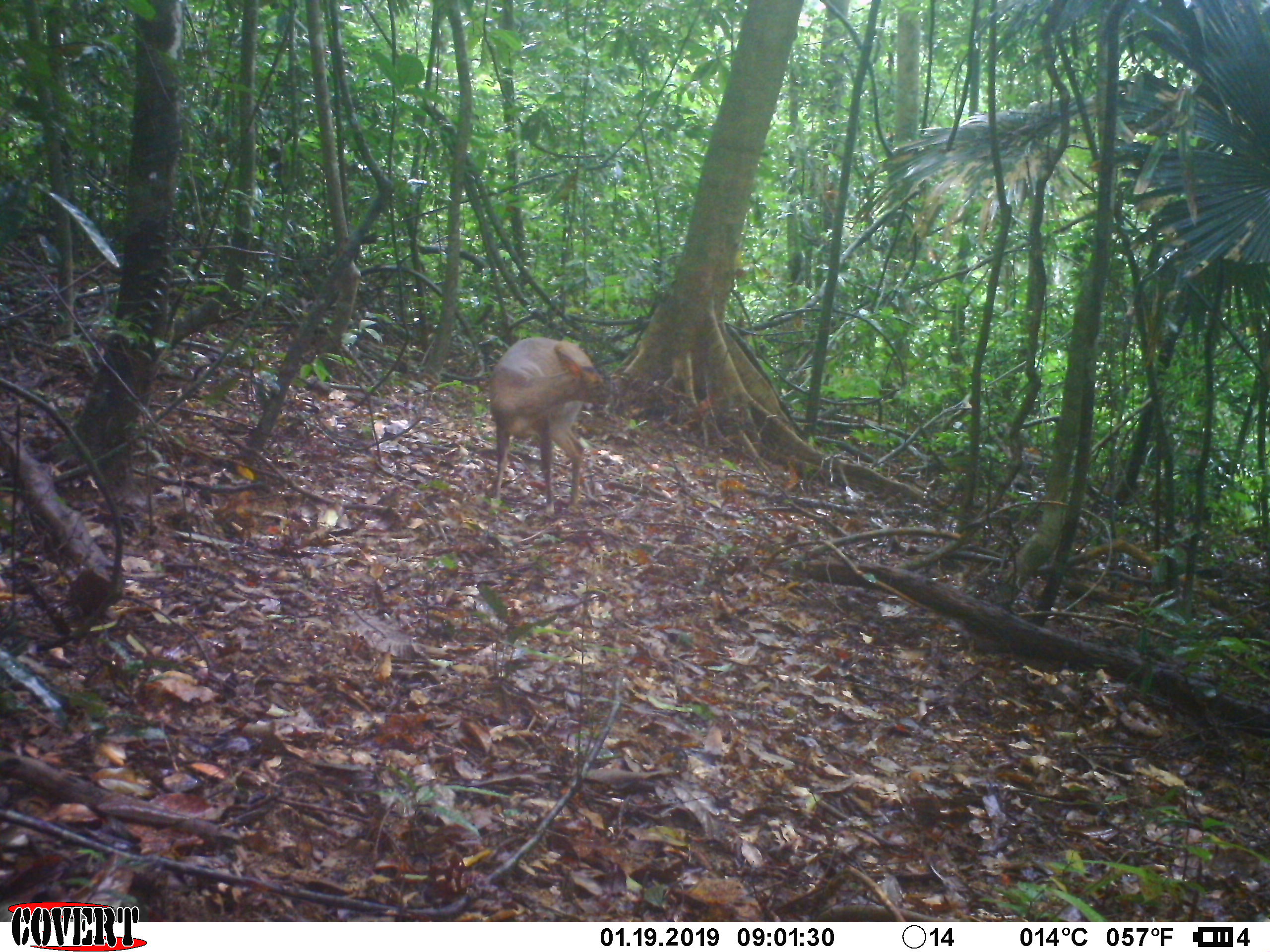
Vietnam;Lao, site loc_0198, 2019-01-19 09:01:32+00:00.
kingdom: Animalia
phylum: Chordata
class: Mammalia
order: Artiodactyla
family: Cervidae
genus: Muntiacus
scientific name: Muntiacus vuquangensis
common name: large-antlered muntjac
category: large antlered muntjac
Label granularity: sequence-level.